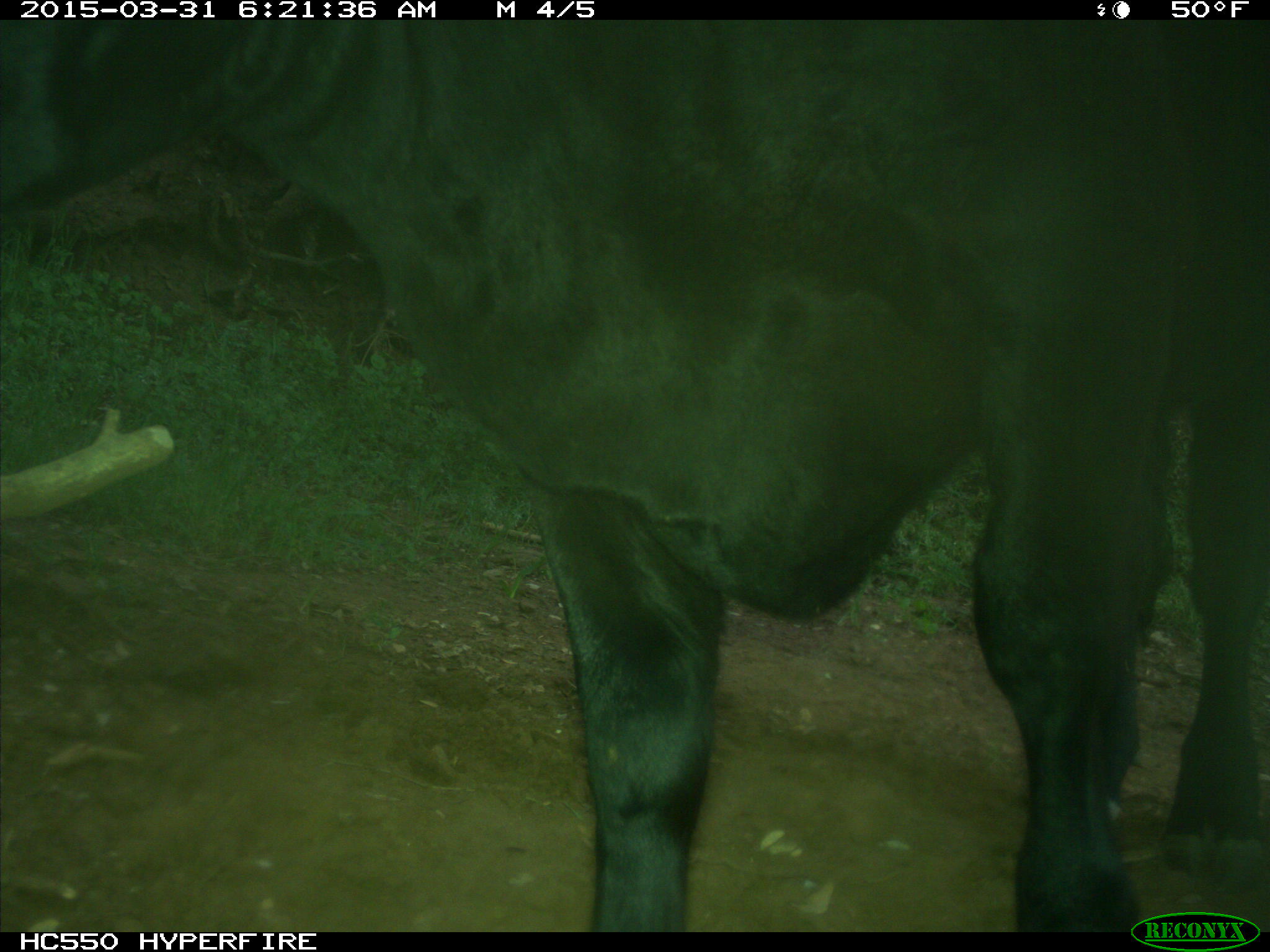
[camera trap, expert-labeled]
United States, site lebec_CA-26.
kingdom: Animalia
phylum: Chordata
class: Mammalia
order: Artiodactyla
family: Bovidae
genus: Bos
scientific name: Bos taurus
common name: domestic cow